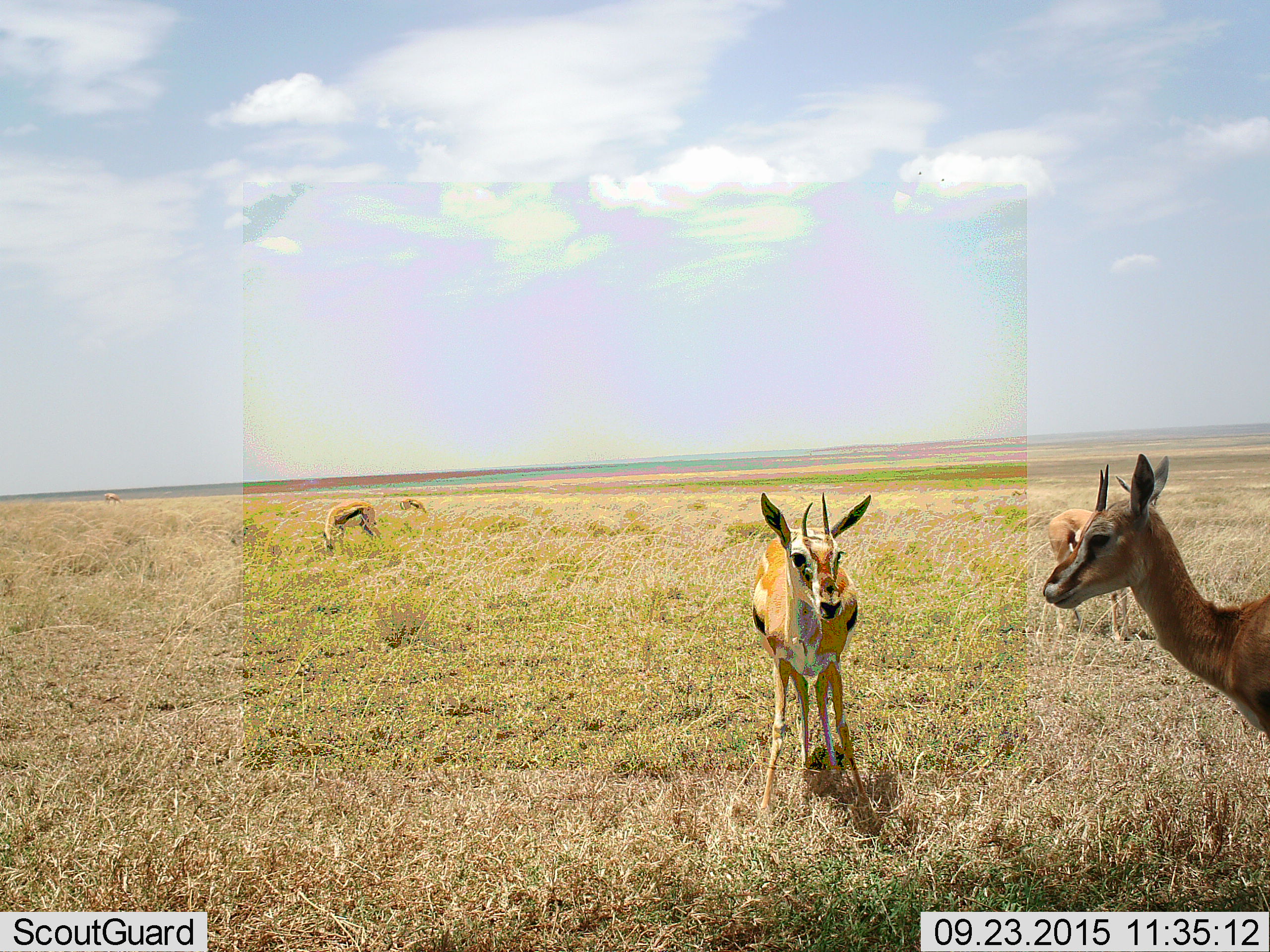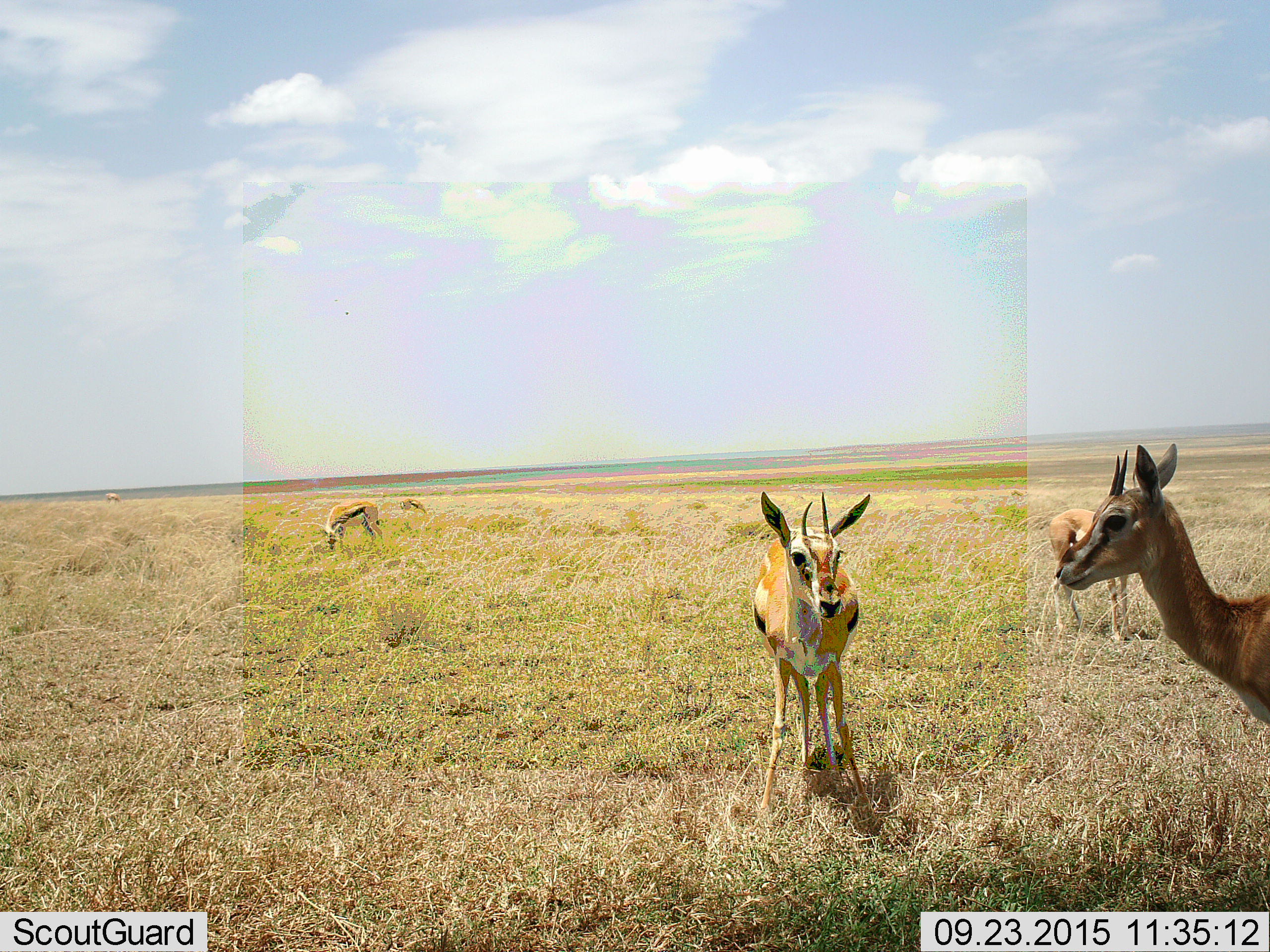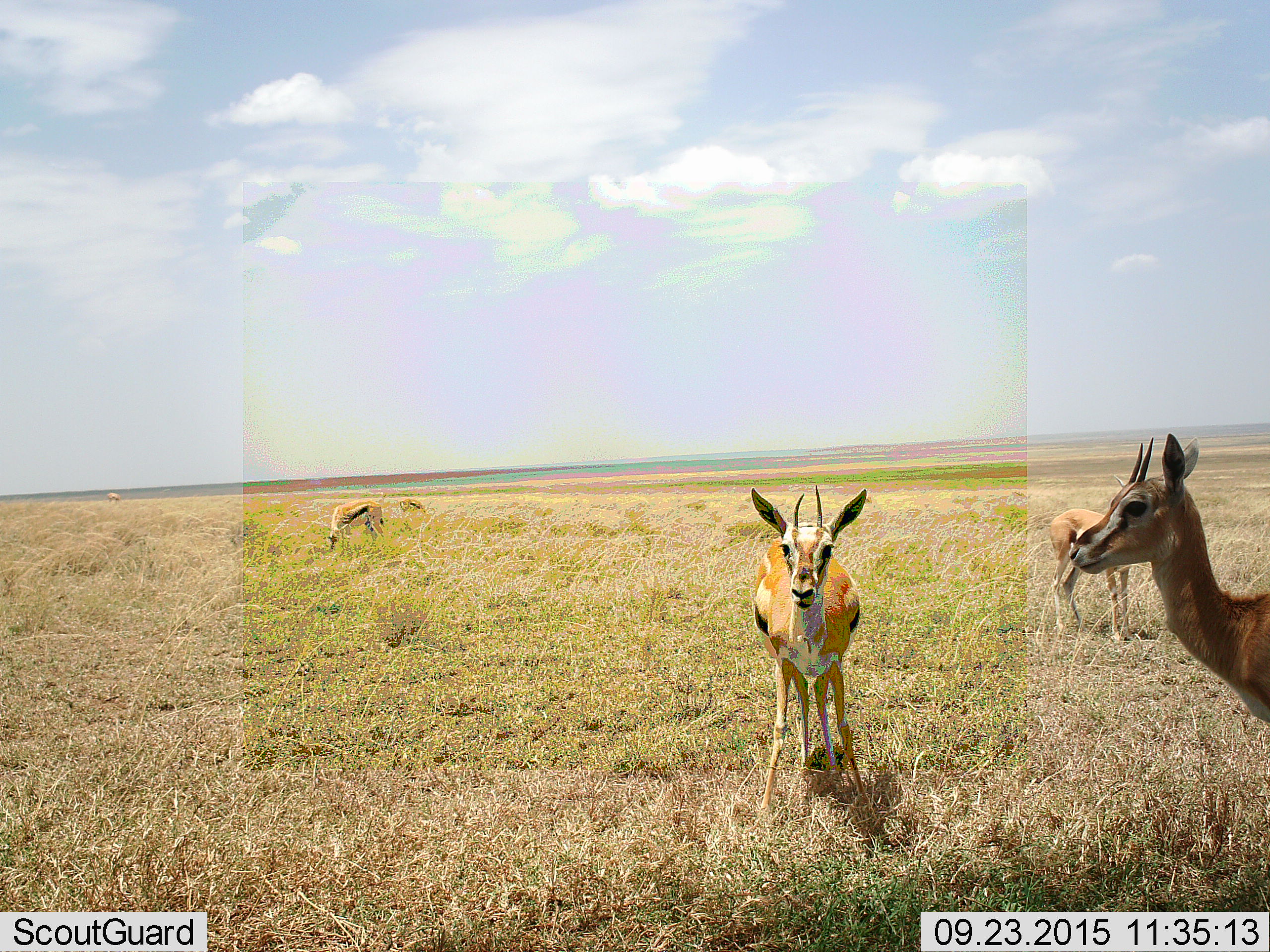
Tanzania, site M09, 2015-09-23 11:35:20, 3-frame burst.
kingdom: Animalia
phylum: Chordata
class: Mammalia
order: Artiodactyla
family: Bovidae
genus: Eudorcas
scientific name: Eudorcas thomsonii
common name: thomson's gazelle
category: gazellethomsons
Gazellethomsons (thomson's gazelle) (Eudorcas thomsonii), count 5. Behavior (volunteer vote fractions): standing 100%, resting 0%, moving 0%, interacting 0%. Young present (vote fraction): 0%. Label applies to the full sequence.